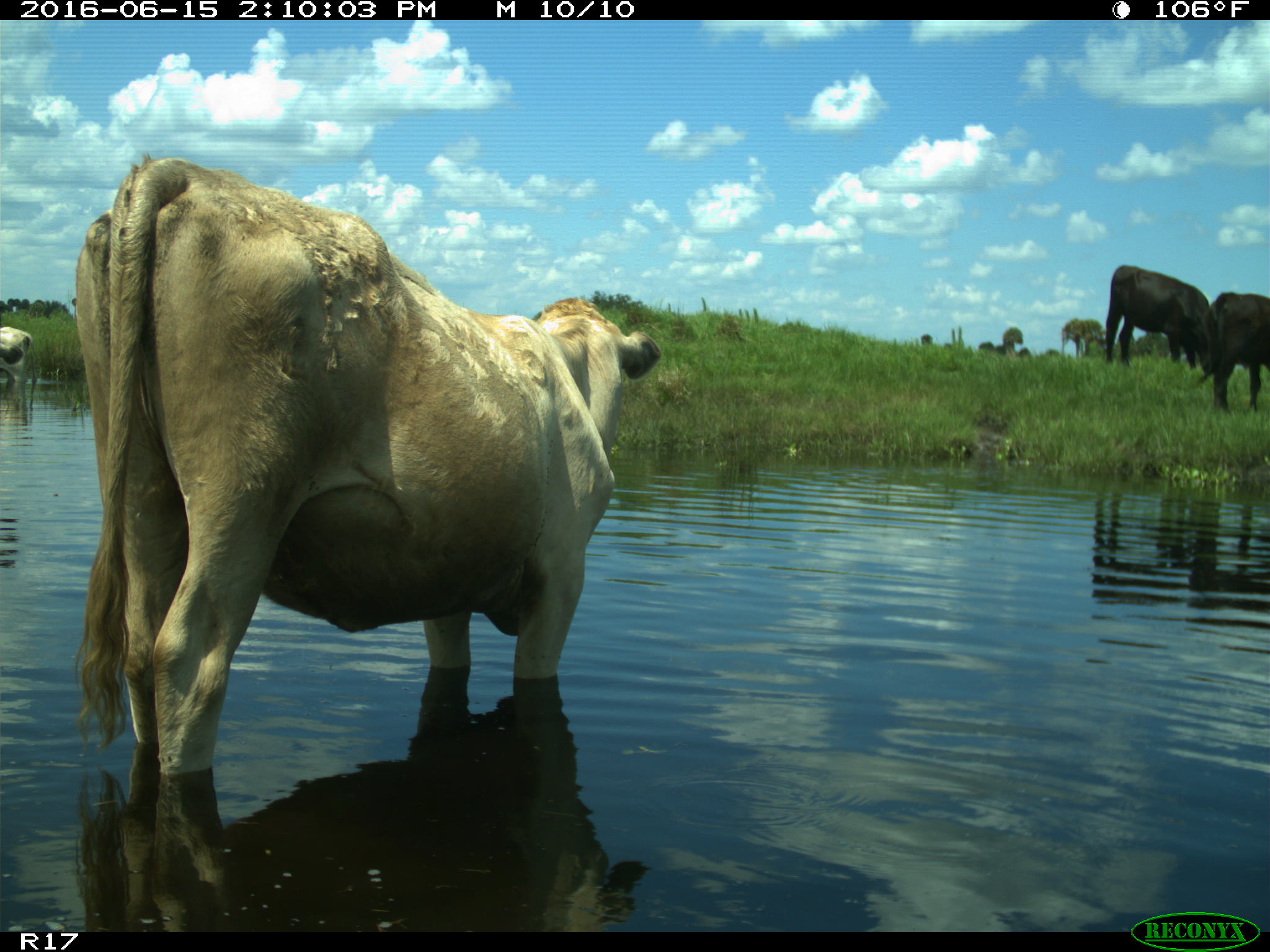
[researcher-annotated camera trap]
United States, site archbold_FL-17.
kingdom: Animalia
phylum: Chordata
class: Mammalia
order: Artiodactyla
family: Bovidae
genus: Bos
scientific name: Bos taurus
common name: domestic cow